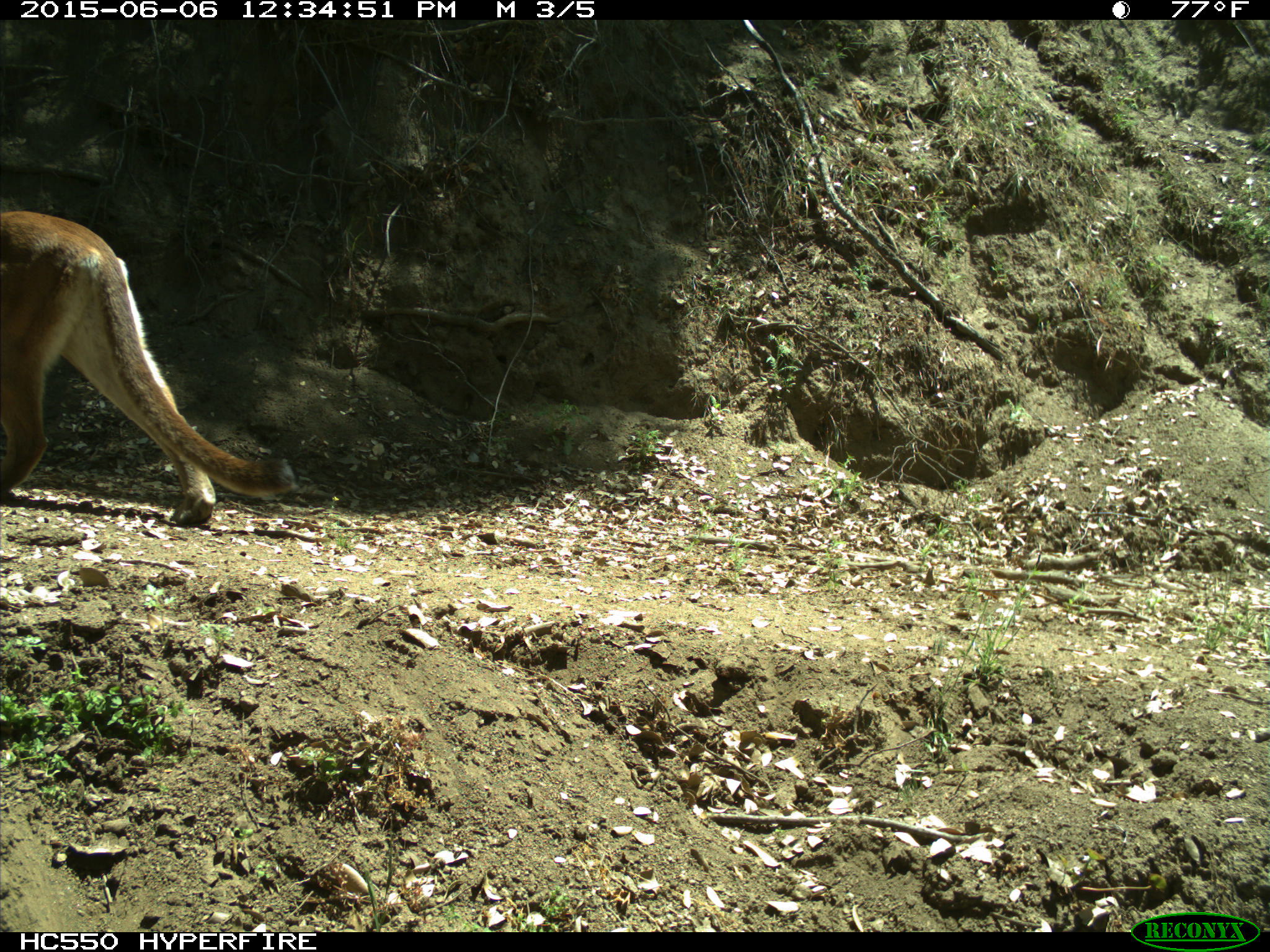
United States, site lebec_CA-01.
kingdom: Animalia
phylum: Chordata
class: Mammalia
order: Carnivora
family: Felidae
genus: Puma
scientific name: Puma concolor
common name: mountain lion